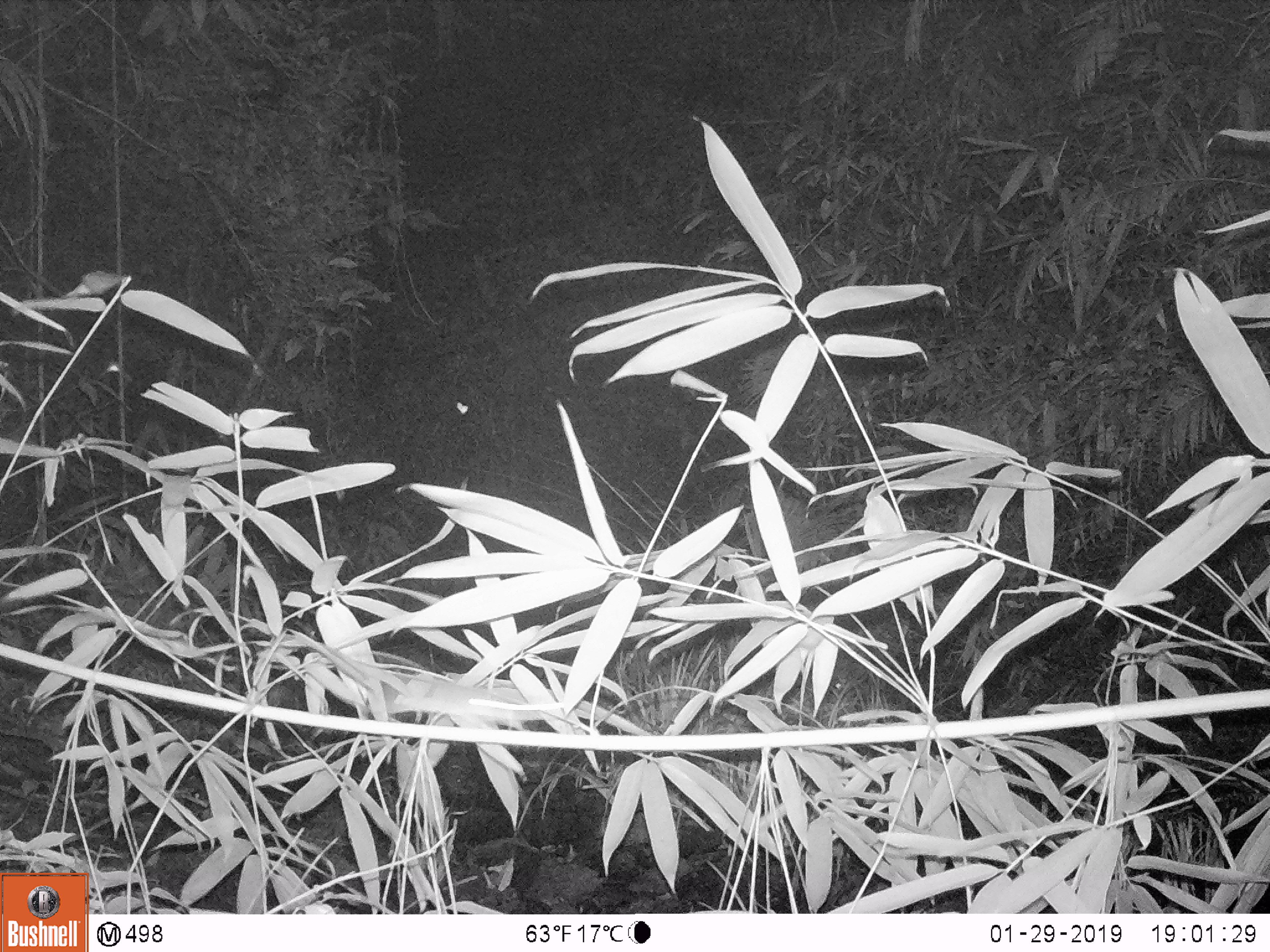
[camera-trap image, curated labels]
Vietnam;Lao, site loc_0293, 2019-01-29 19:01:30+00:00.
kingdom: Animalia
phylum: Chordata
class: Mammalia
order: Rodentia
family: Muridae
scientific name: Muridae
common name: old-world mice and rats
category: unidentified murid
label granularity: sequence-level